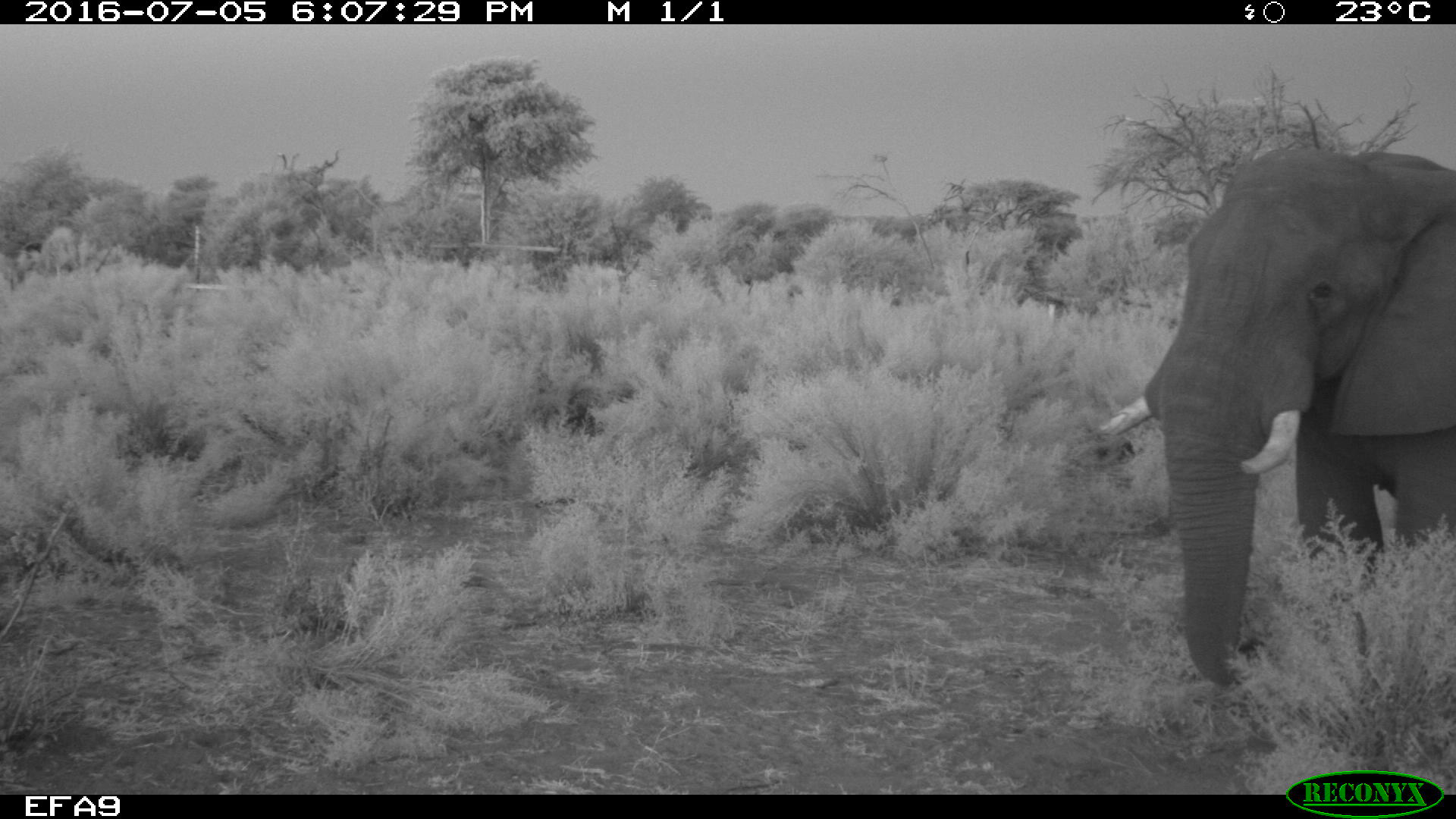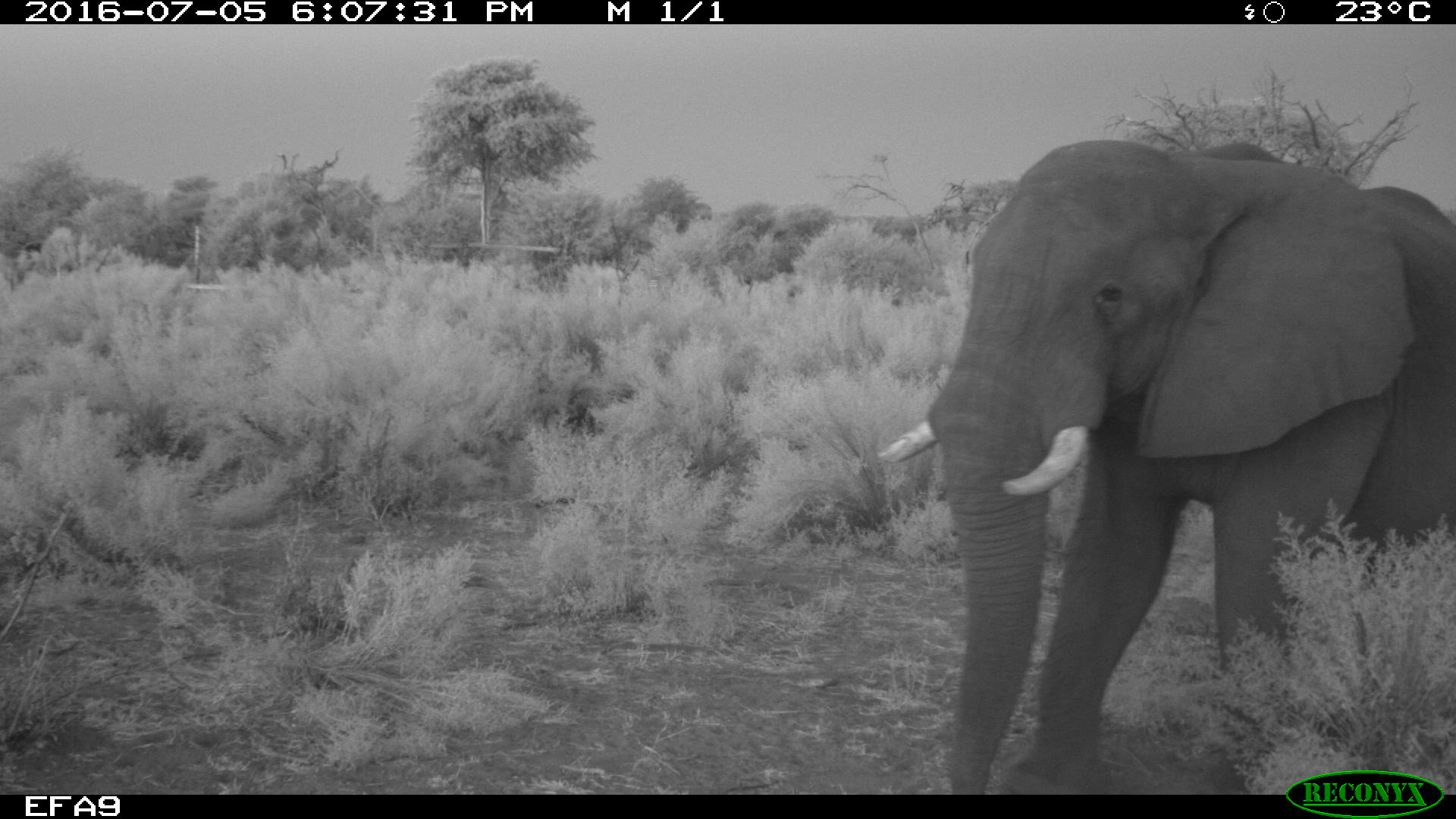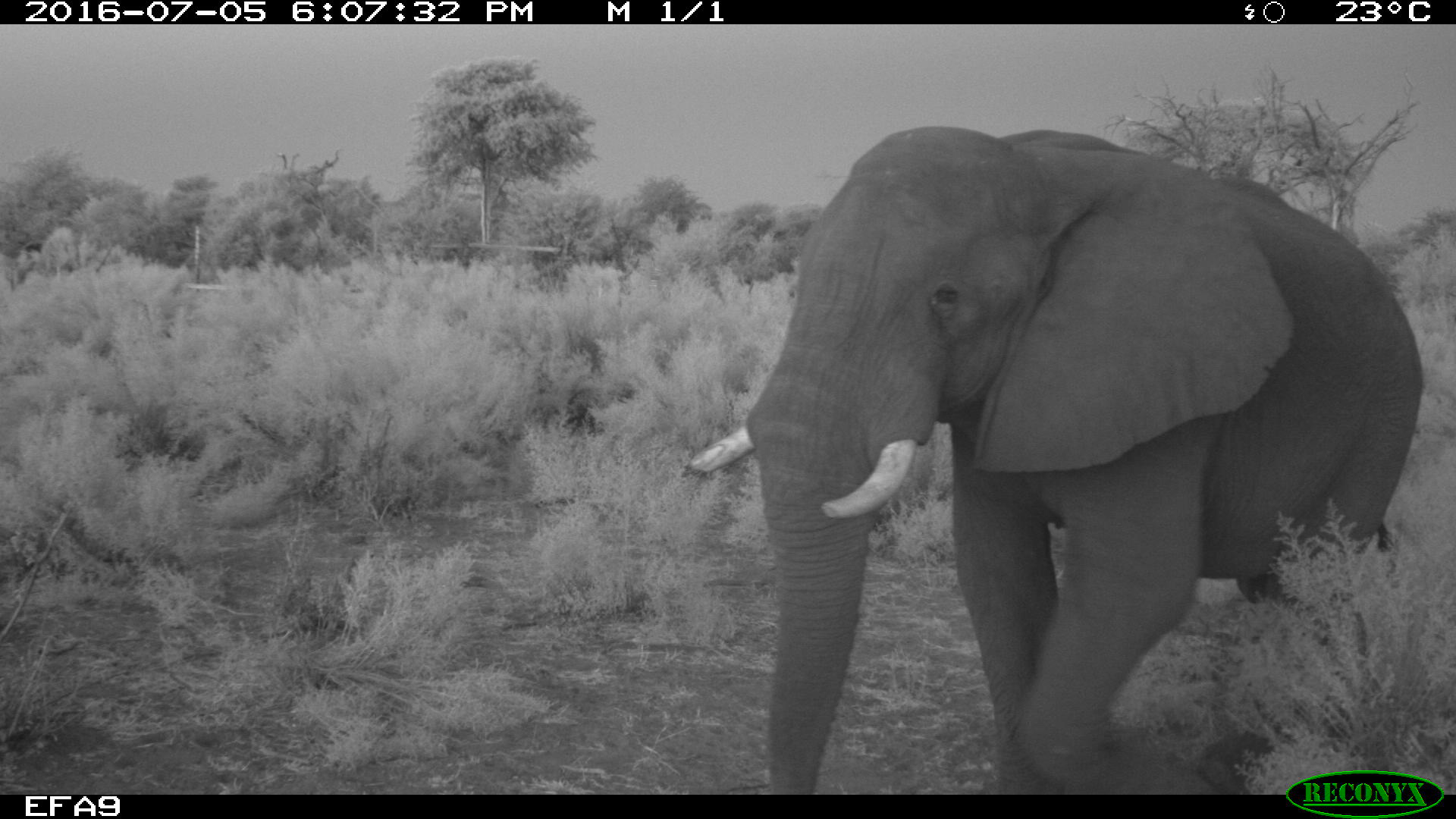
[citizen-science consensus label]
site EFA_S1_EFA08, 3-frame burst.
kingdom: Animalia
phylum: Chordata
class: Mammalia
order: Proboscidea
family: Elephantidae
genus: Loxodonta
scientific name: Loxodonta africana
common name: african bush elephant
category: elephant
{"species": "elephant (african bush elephant) (Loxodonta africana)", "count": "1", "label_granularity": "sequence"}